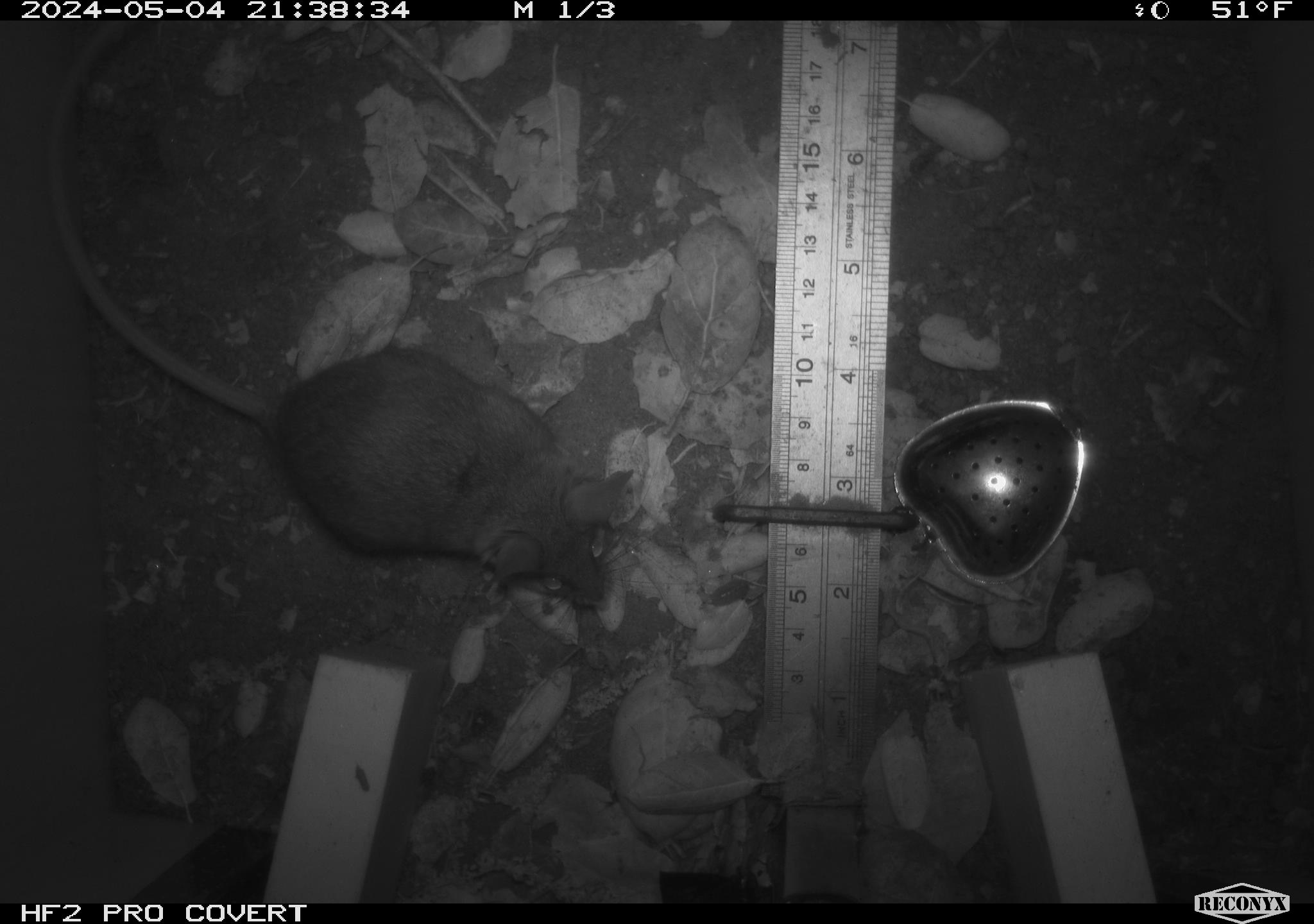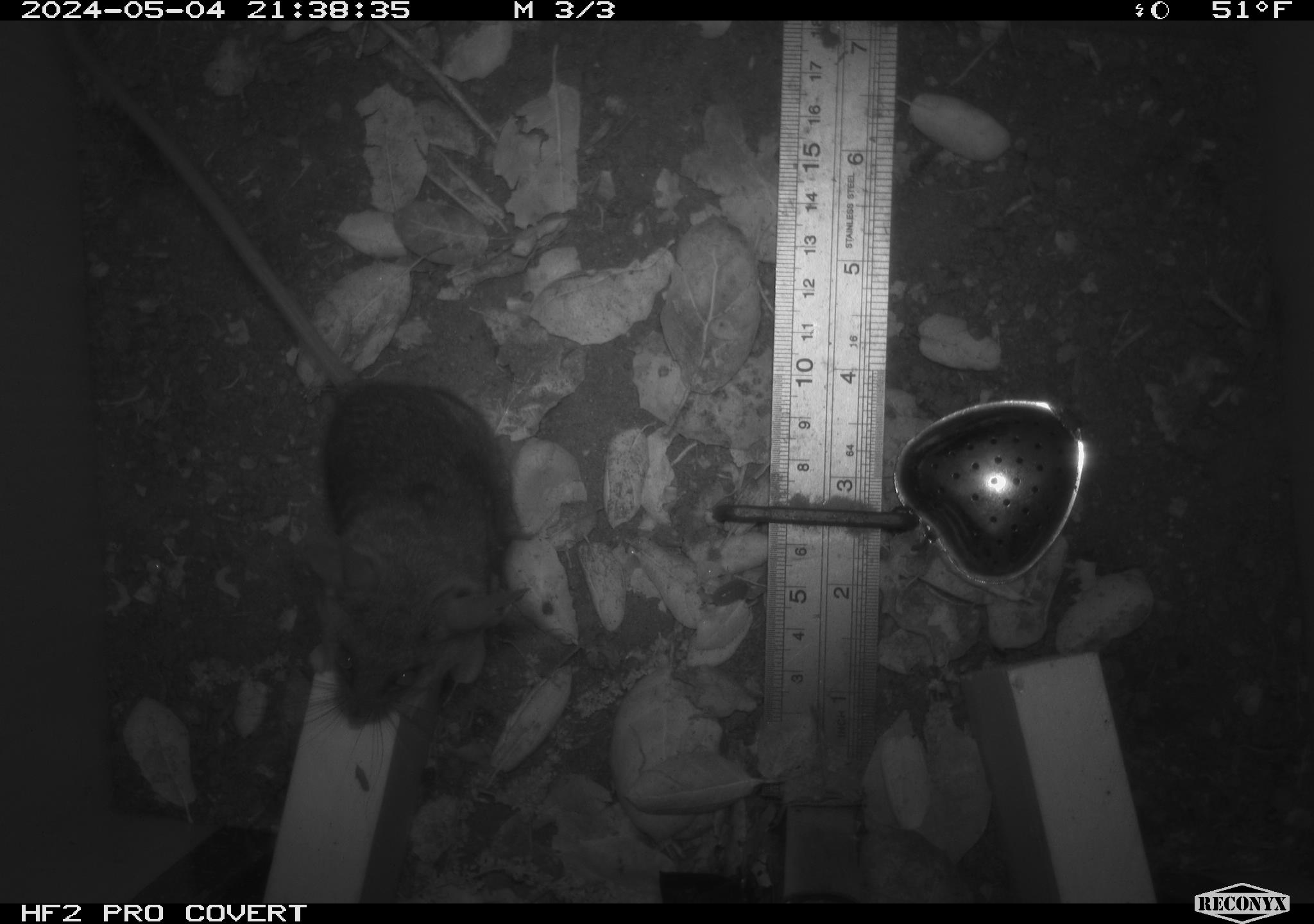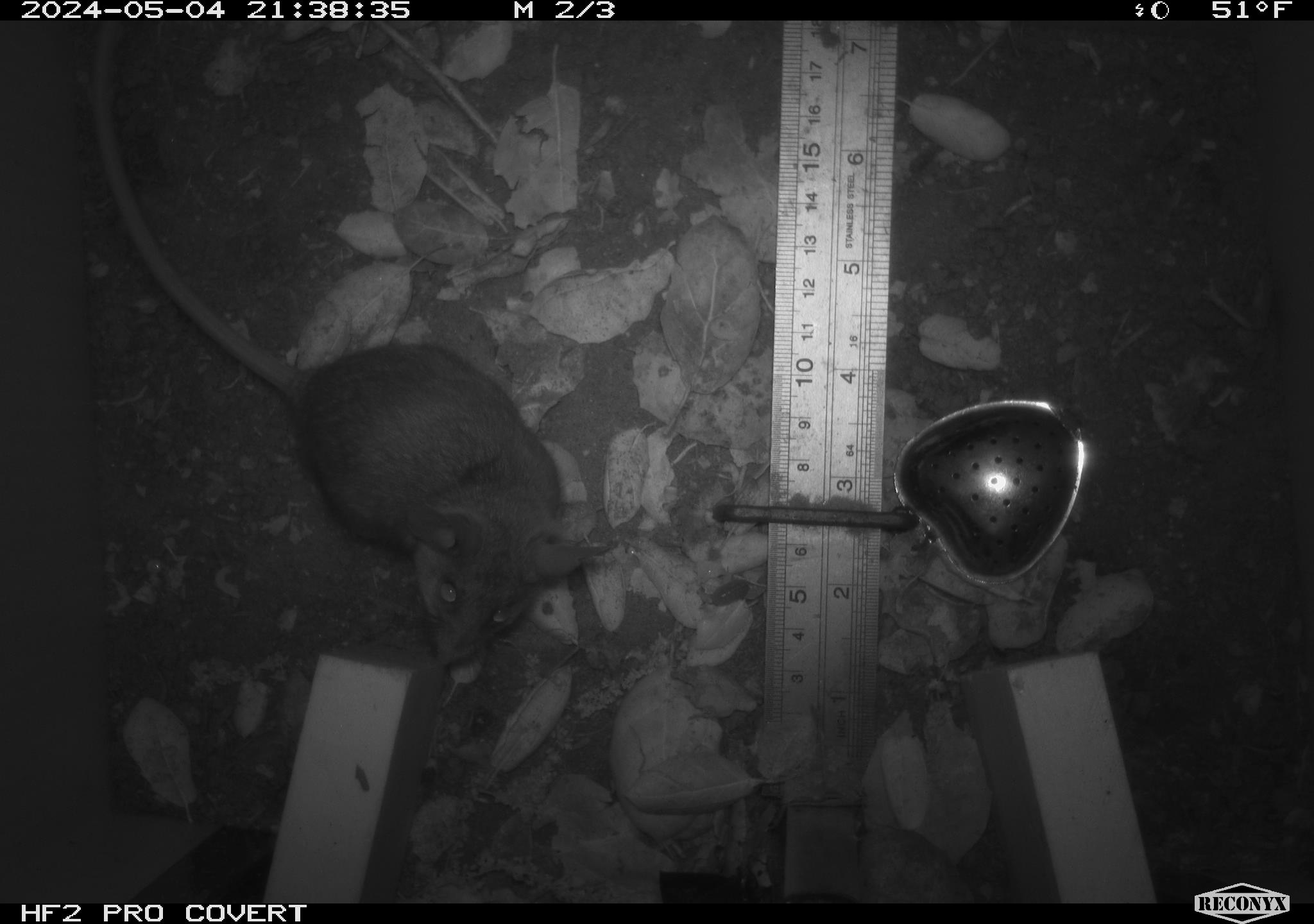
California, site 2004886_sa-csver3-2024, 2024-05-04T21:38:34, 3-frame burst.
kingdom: Animalia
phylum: Chordata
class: Mammalia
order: Rodentia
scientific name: Rodentia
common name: rodent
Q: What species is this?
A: Rodent (Rodentia).